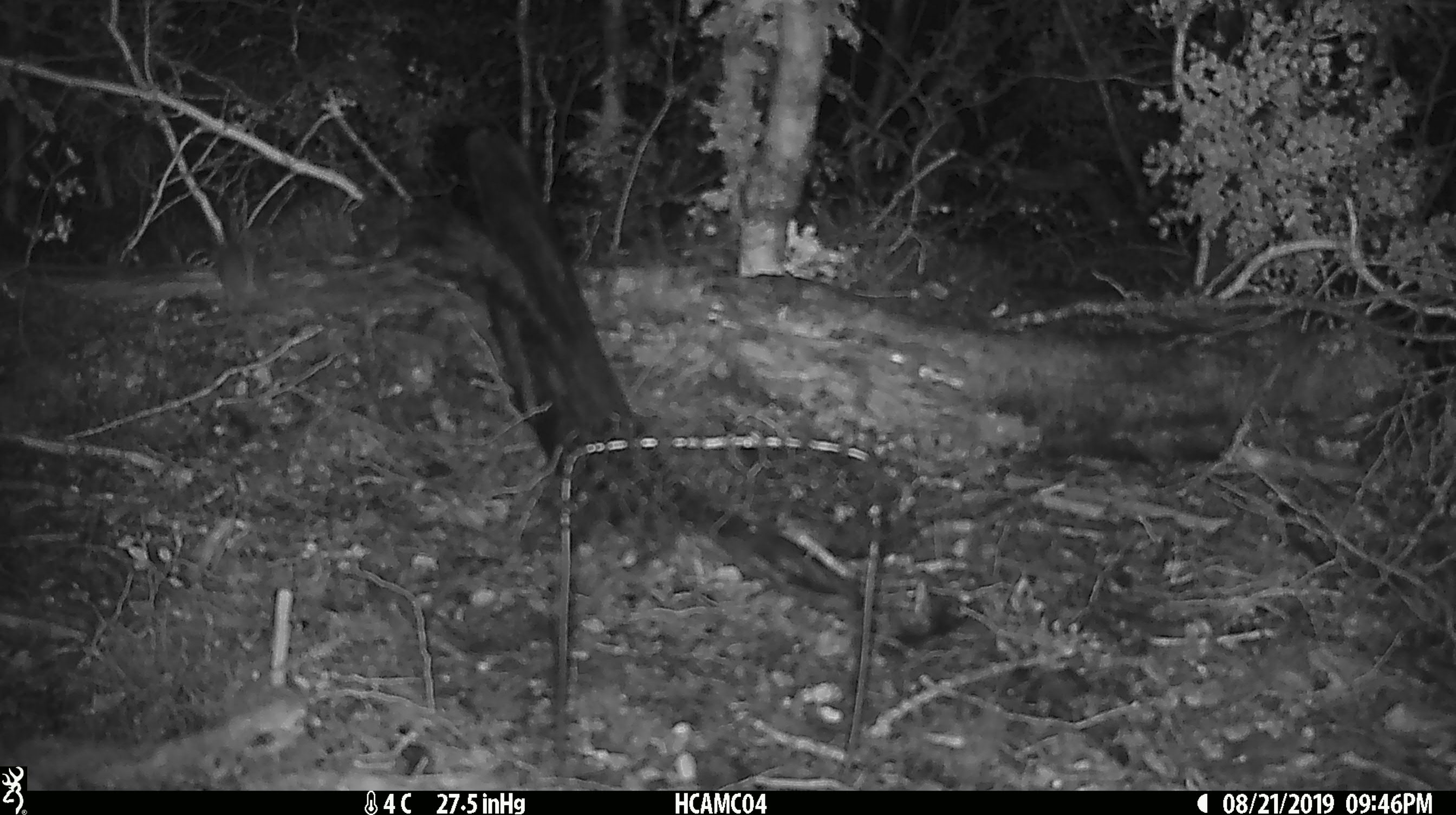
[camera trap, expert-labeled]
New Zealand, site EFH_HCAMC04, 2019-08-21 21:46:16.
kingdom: Animalia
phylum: Chordata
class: Mammalia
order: Rodentia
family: Muridae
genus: Mus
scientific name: Mus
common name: mouse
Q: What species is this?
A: Mouse (Mus).